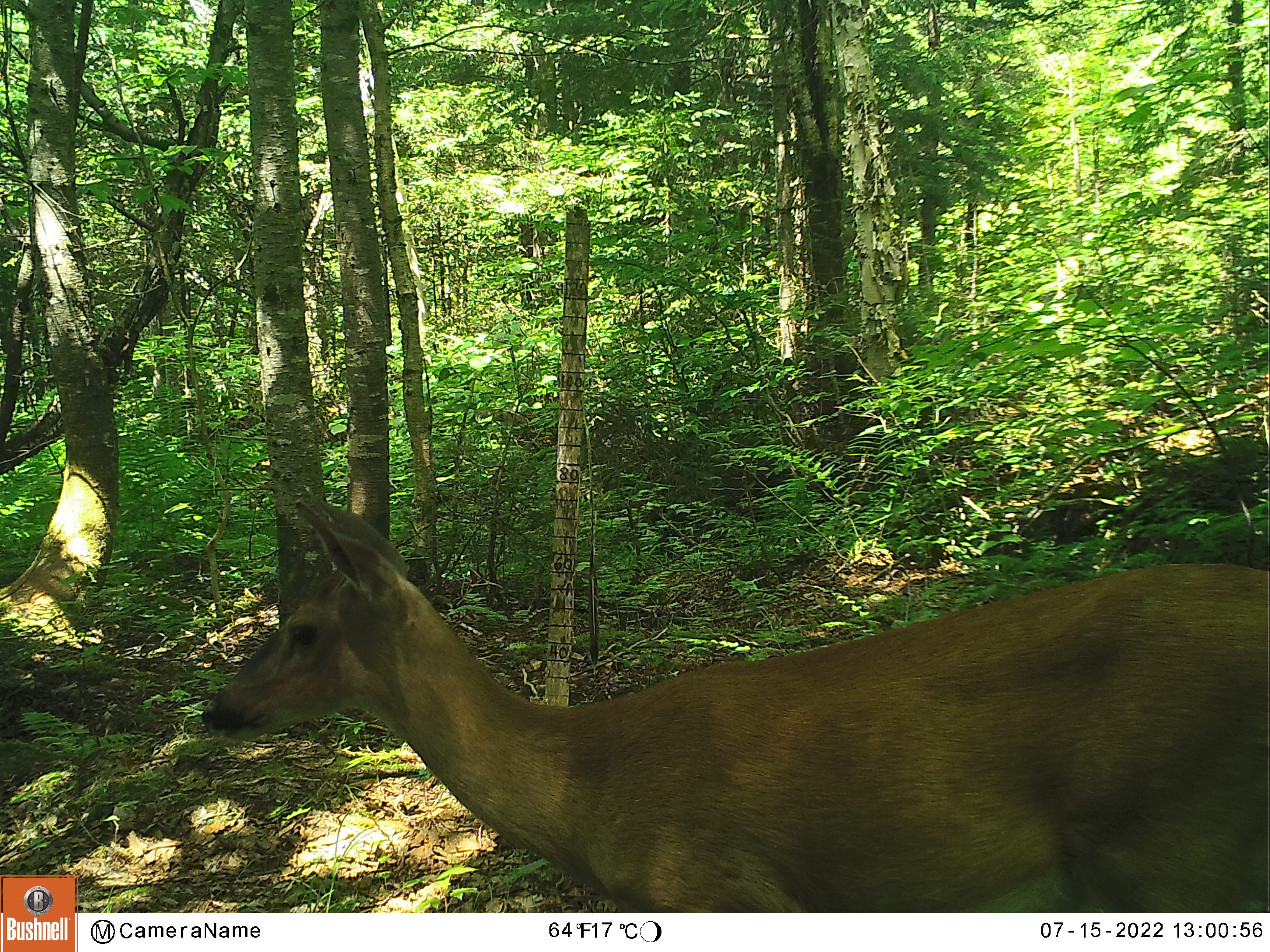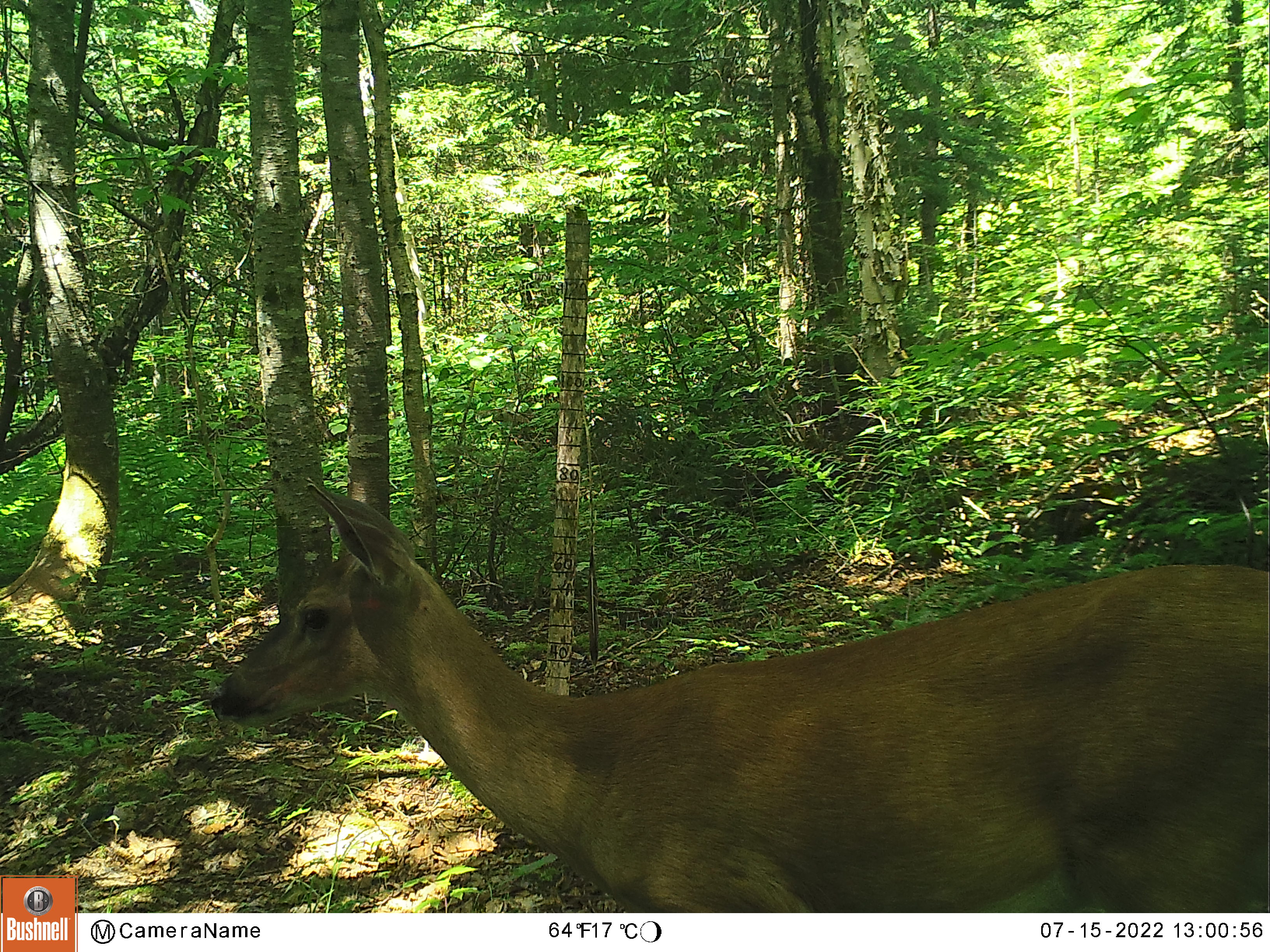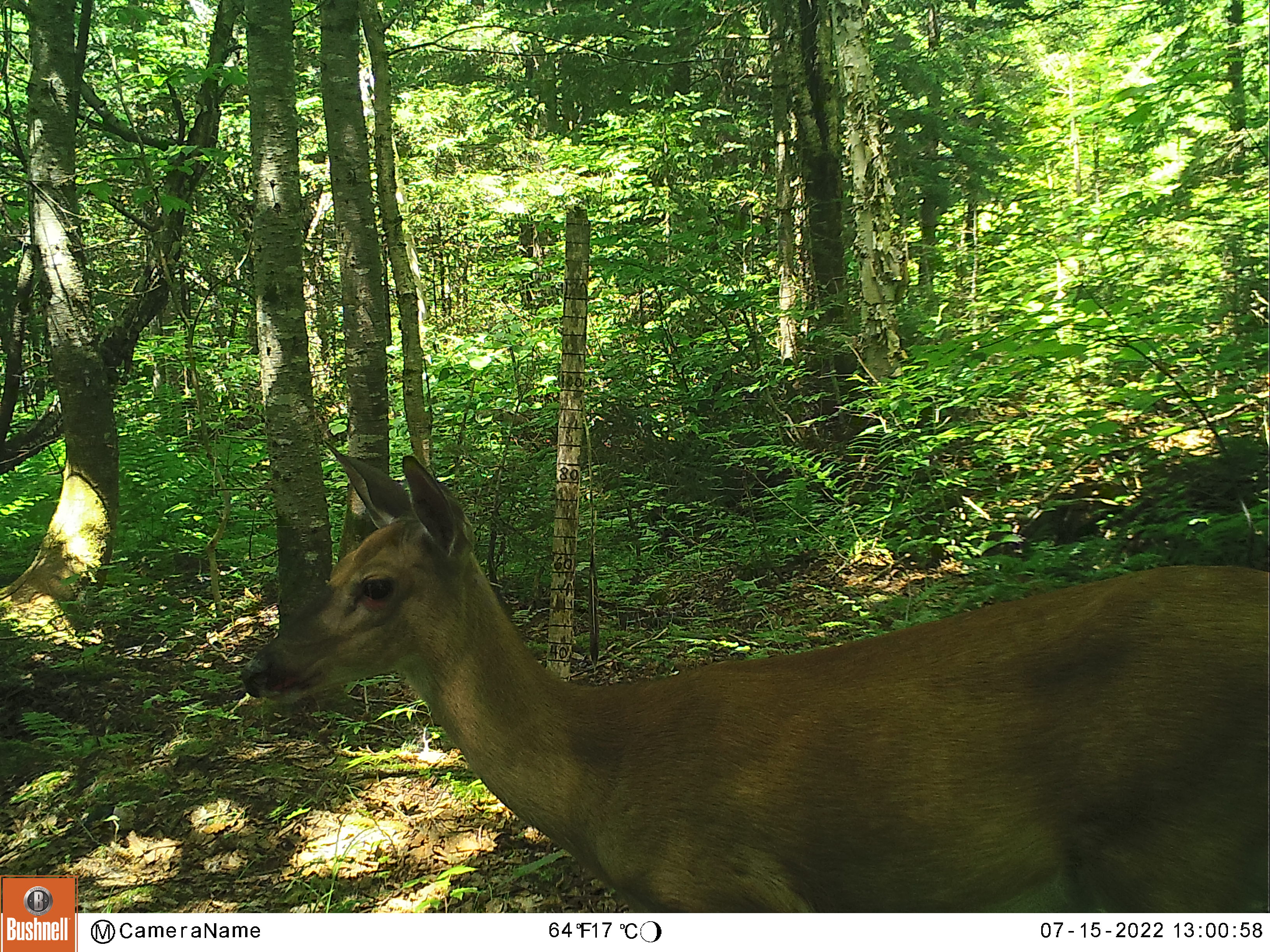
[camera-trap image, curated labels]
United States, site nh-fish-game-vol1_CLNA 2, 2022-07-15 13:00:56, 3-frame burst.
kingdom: Animalia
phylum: Chordata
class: Mammalia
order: Artiodactyla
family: Cervidae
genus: Odocoileus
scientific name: Odocoileus virginianus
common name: white-tailed deer